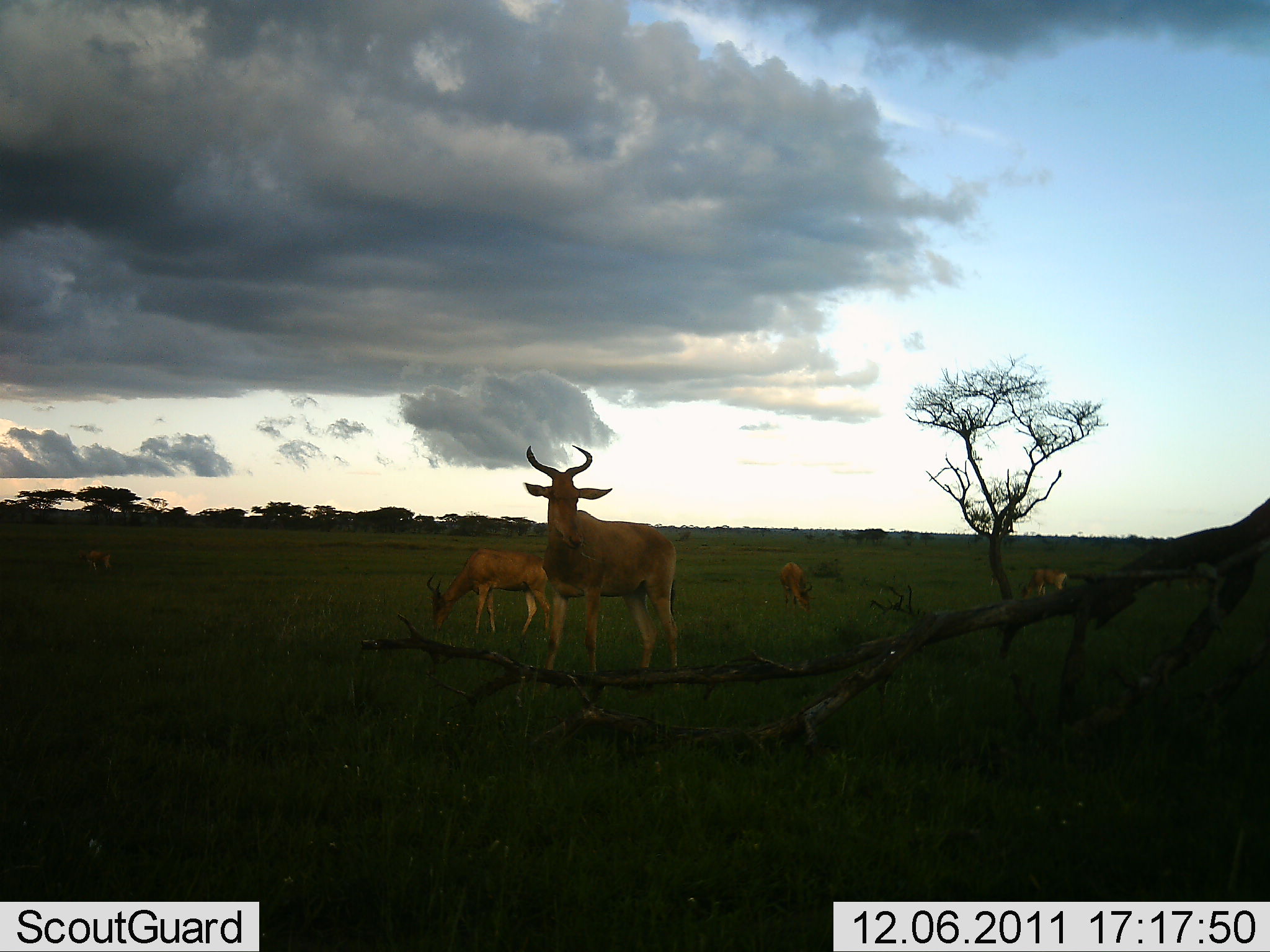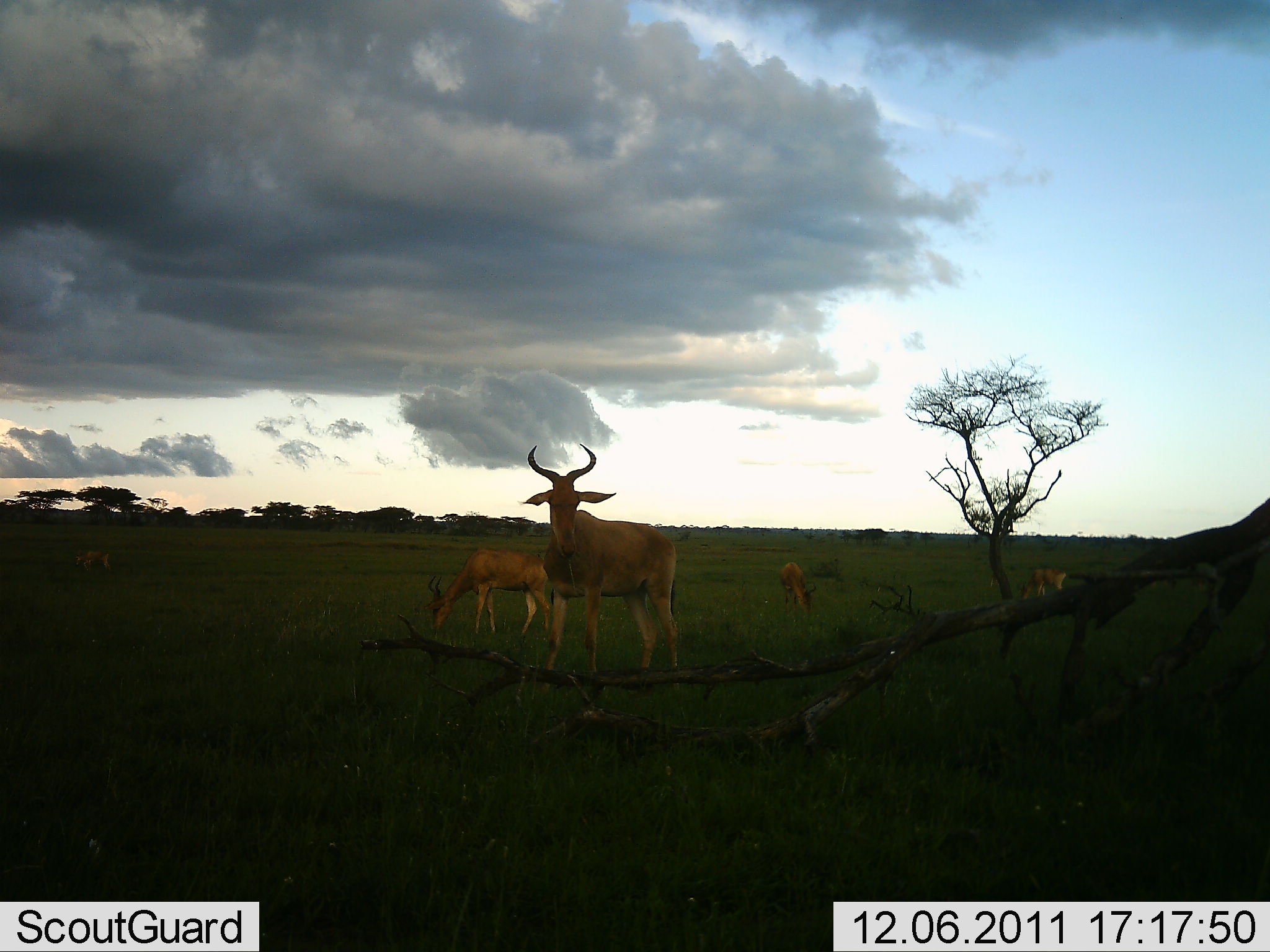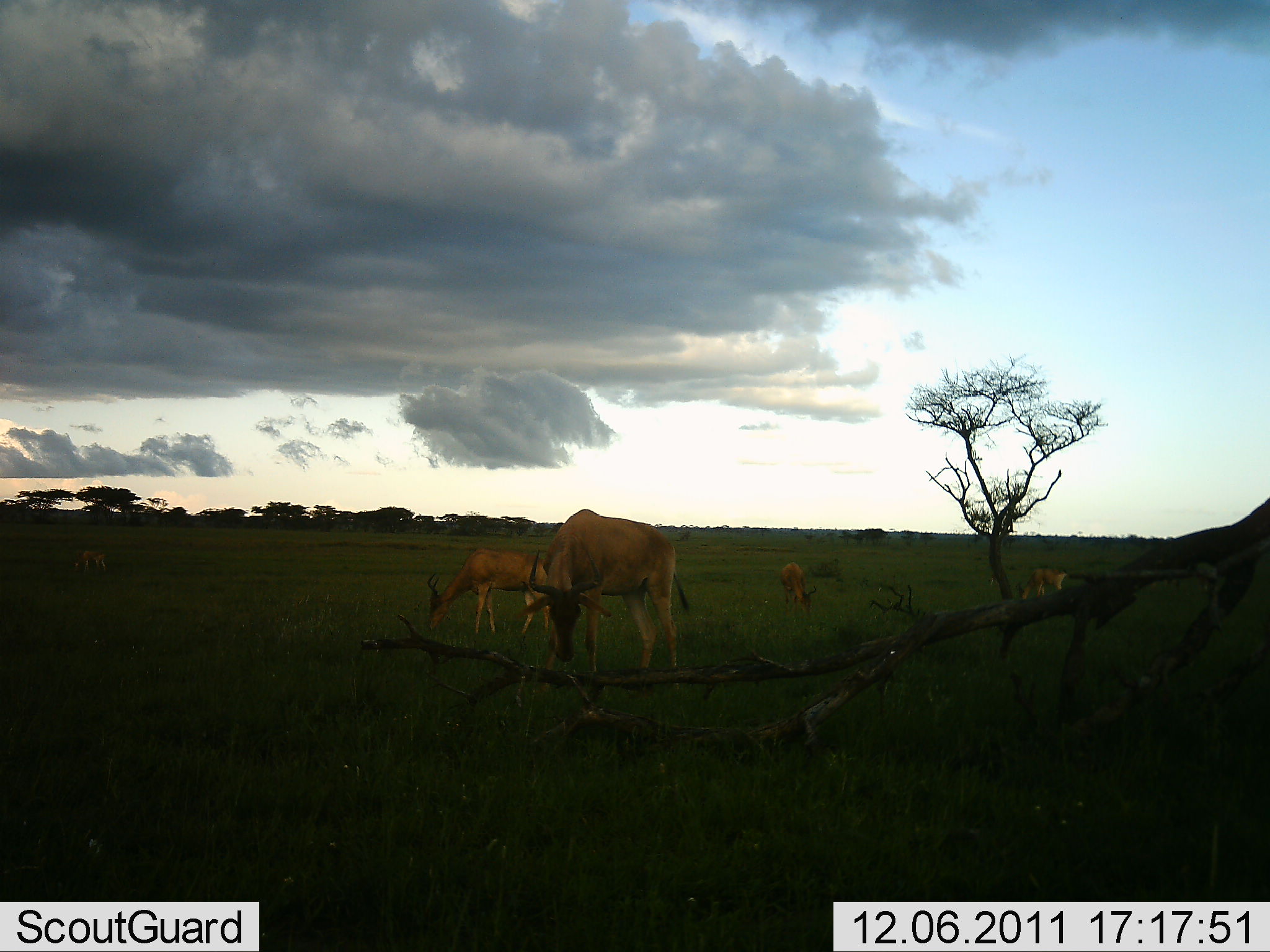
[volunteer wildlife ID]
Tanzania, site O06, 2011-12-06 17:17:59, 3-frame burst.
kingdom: Animalia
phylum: Chordata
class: Mammalia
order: Artiodactyla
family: Bovidae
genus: Alcelaphus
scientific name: Alcelaphus buselaphus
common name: hartebeest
Hartebeest (Alcelaphus buselaphus), count 5. Behavior (volunteer vote fractions): standing 73%, resting 0%, moving 0%, interacting 0%. Young present (vote fraction): 0%. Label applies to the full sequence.